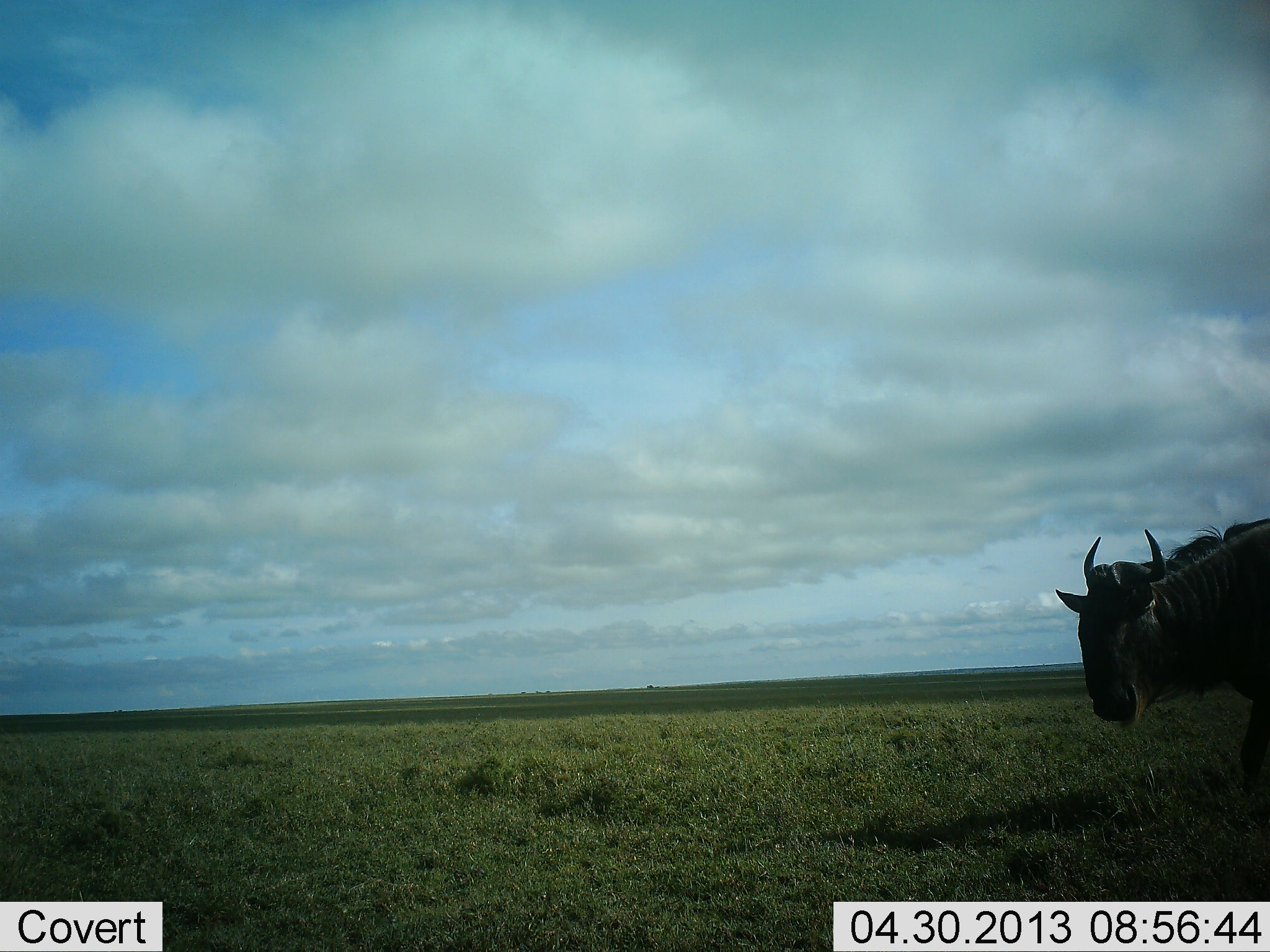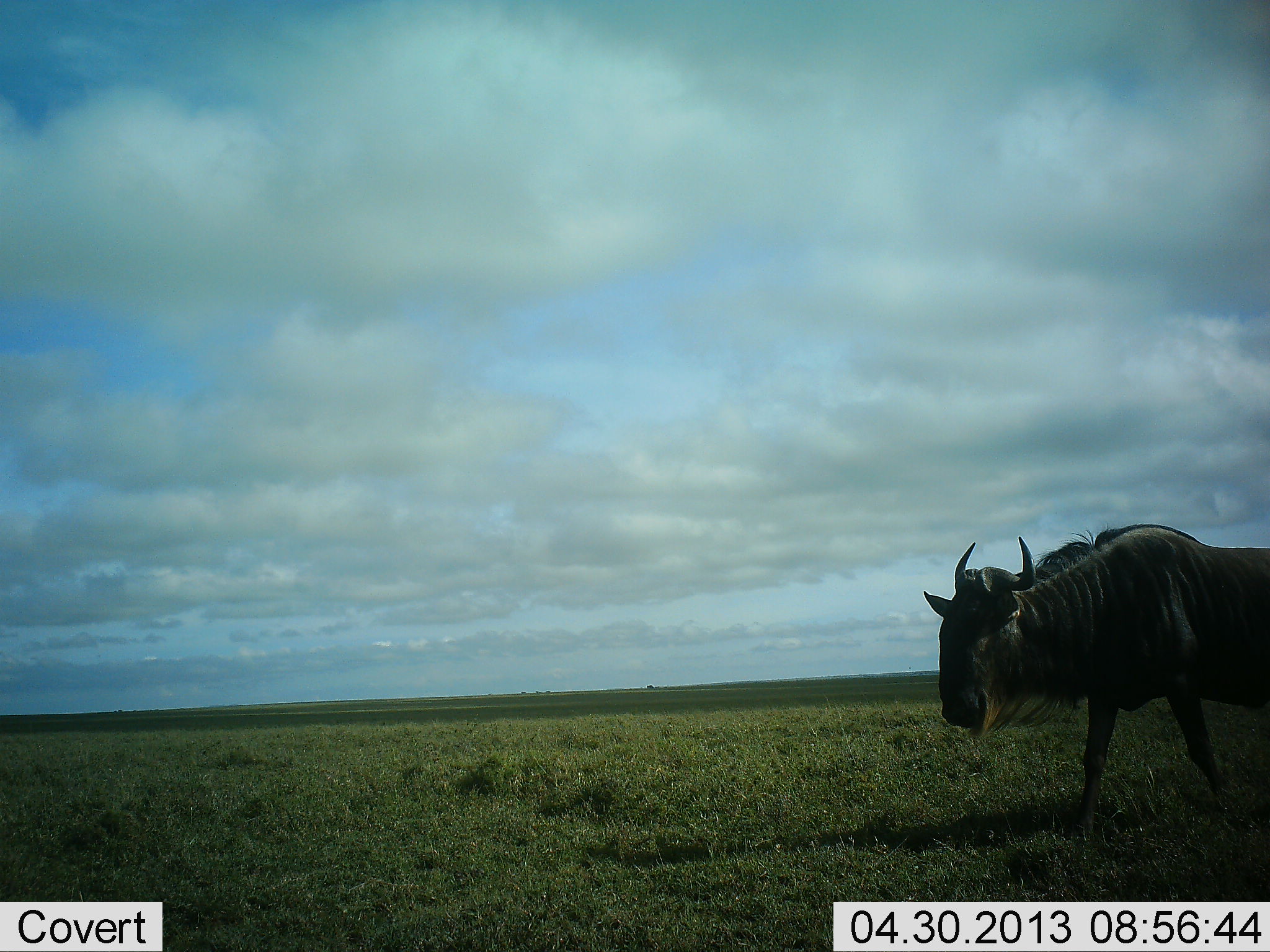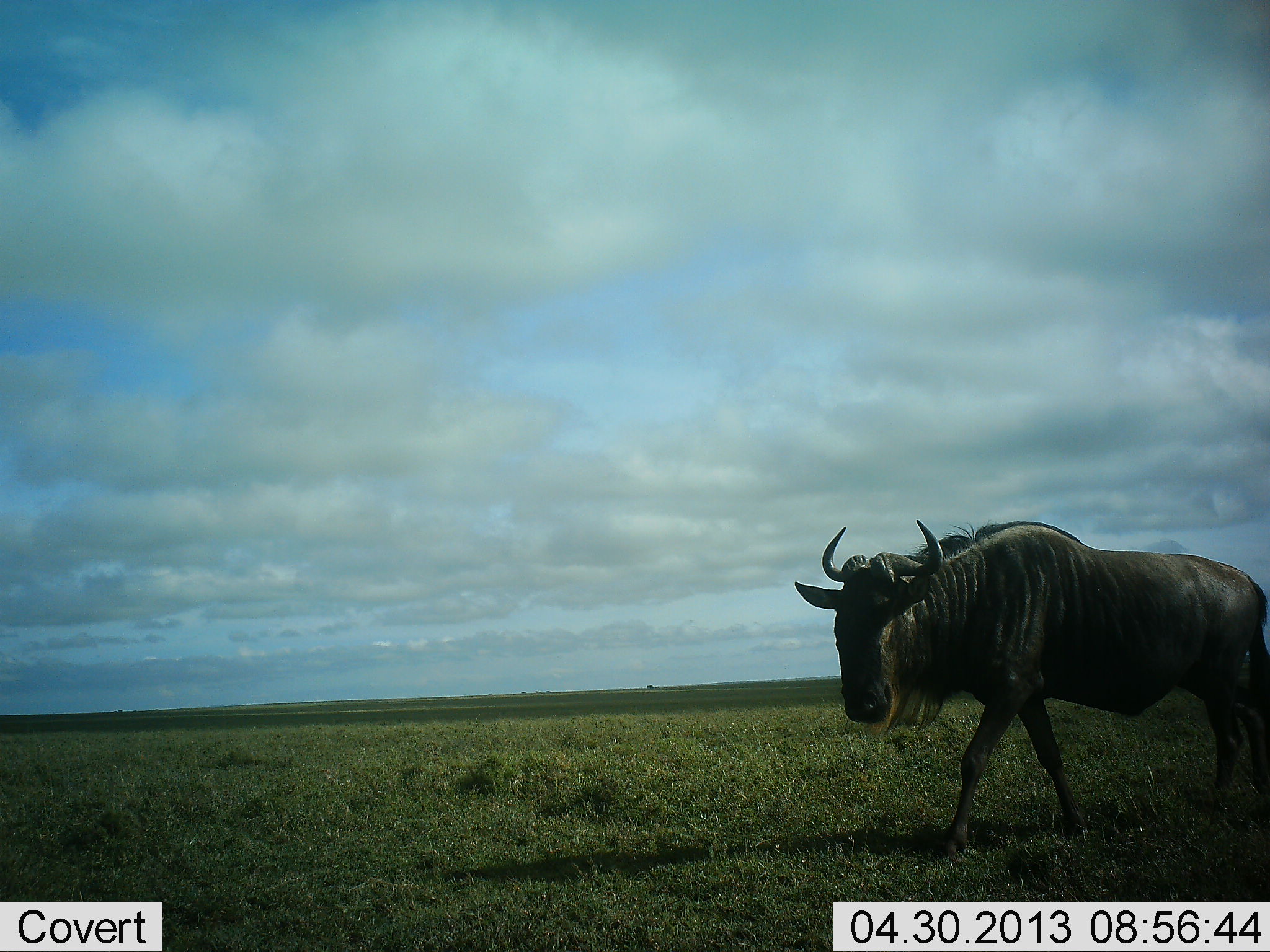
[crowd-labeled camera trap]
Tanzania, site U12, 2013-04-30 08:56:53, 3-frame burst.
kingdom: Animalia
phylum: Chordata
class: Mammalia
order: Artiodactyla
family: Bovidae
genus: Connochaetes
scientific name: Connochaetes taurinus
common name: blue wildebeest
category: wildebeest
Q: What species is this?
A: Wildebeest (blue wildebeest) (Connochaetes taurinus).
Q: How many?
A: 1.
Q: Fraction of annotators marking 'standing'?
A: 4%.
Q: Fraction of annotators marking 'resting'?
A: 0%.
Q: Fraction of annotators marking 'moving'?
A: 96%.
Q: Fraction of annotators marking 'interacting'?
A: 0%.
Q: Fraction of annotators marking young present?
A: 0%.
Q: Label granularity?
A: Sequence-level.